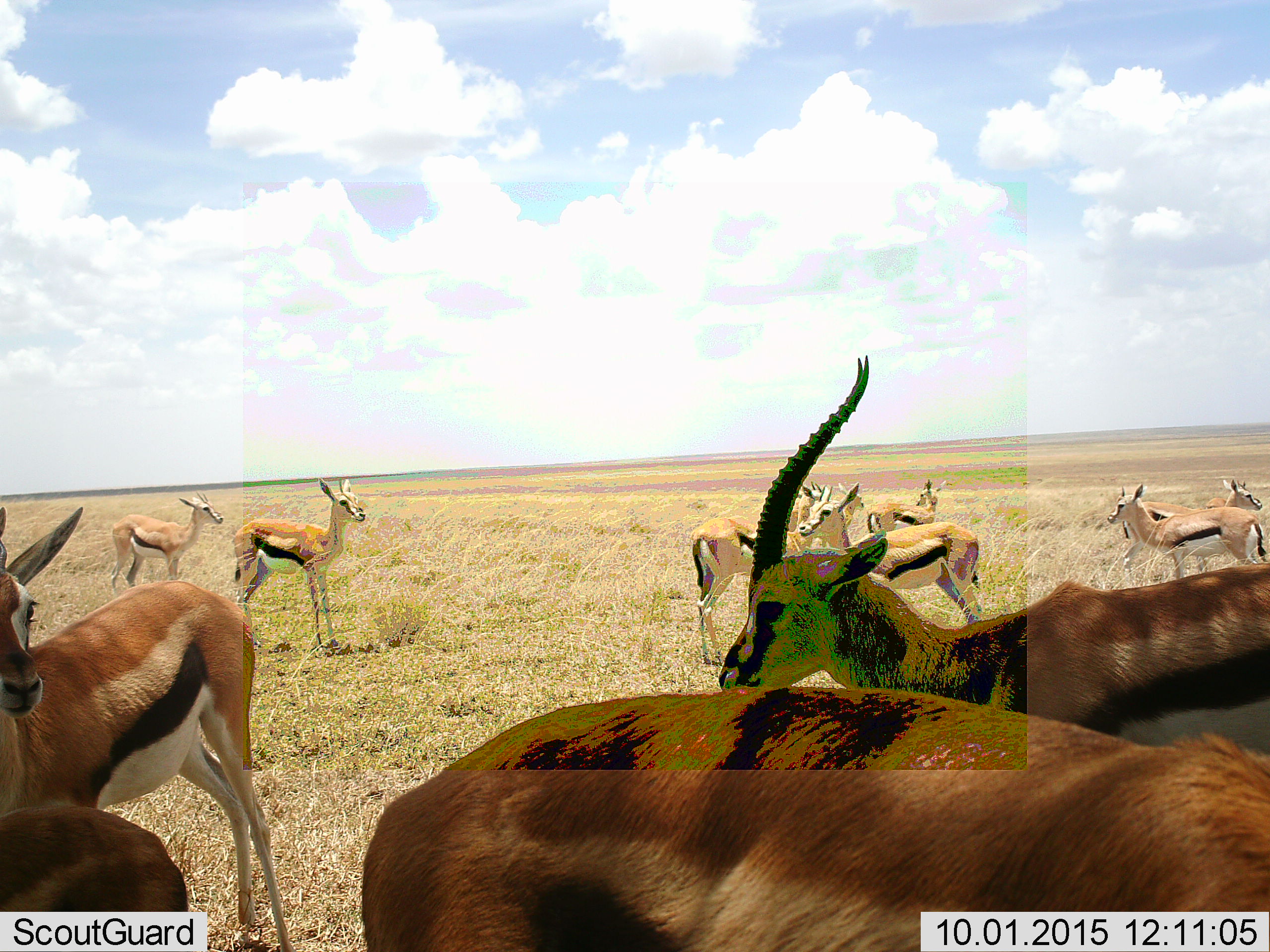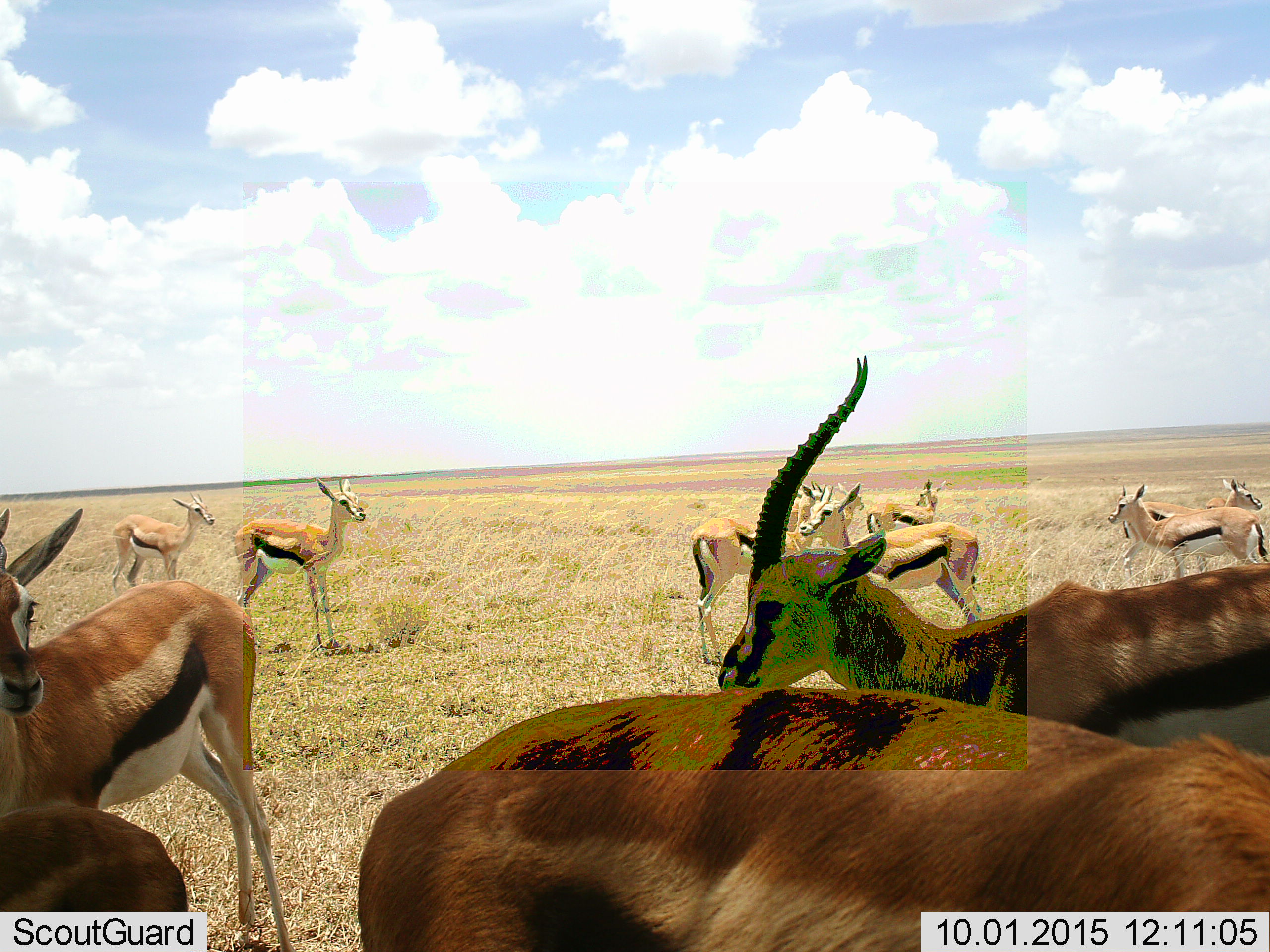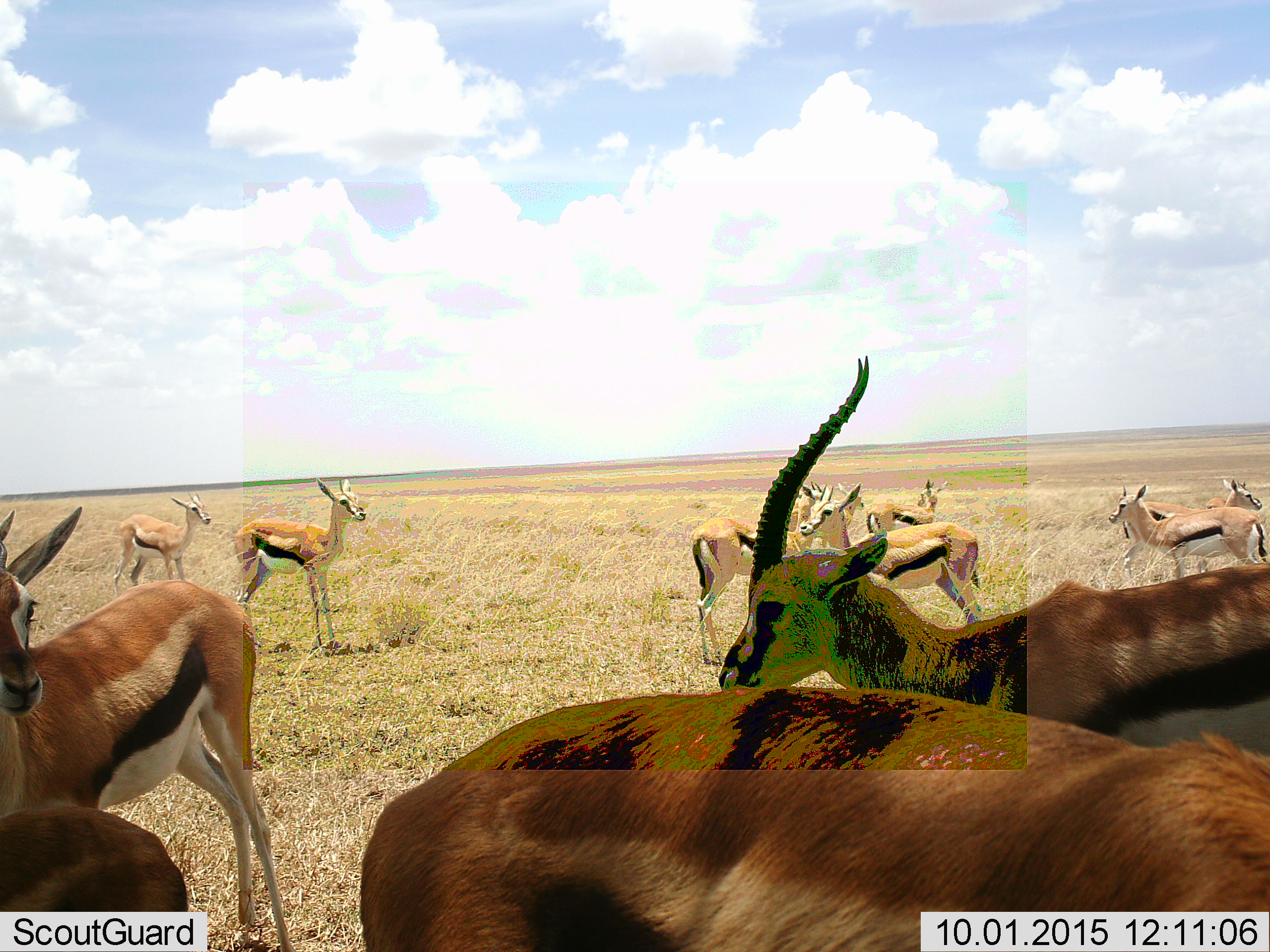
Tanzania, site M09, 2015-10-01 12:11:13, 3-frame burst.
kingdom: Animalia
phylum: Chordata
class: Mammalia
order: Artiodactyla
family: Bovidae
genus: Eudorcas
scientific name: Eudorcas thomsonii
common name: thomson's gazelle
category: gazellethomsons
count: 11-50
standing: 100%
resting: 0%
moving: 22%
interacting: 22%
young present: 22%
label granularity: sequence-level